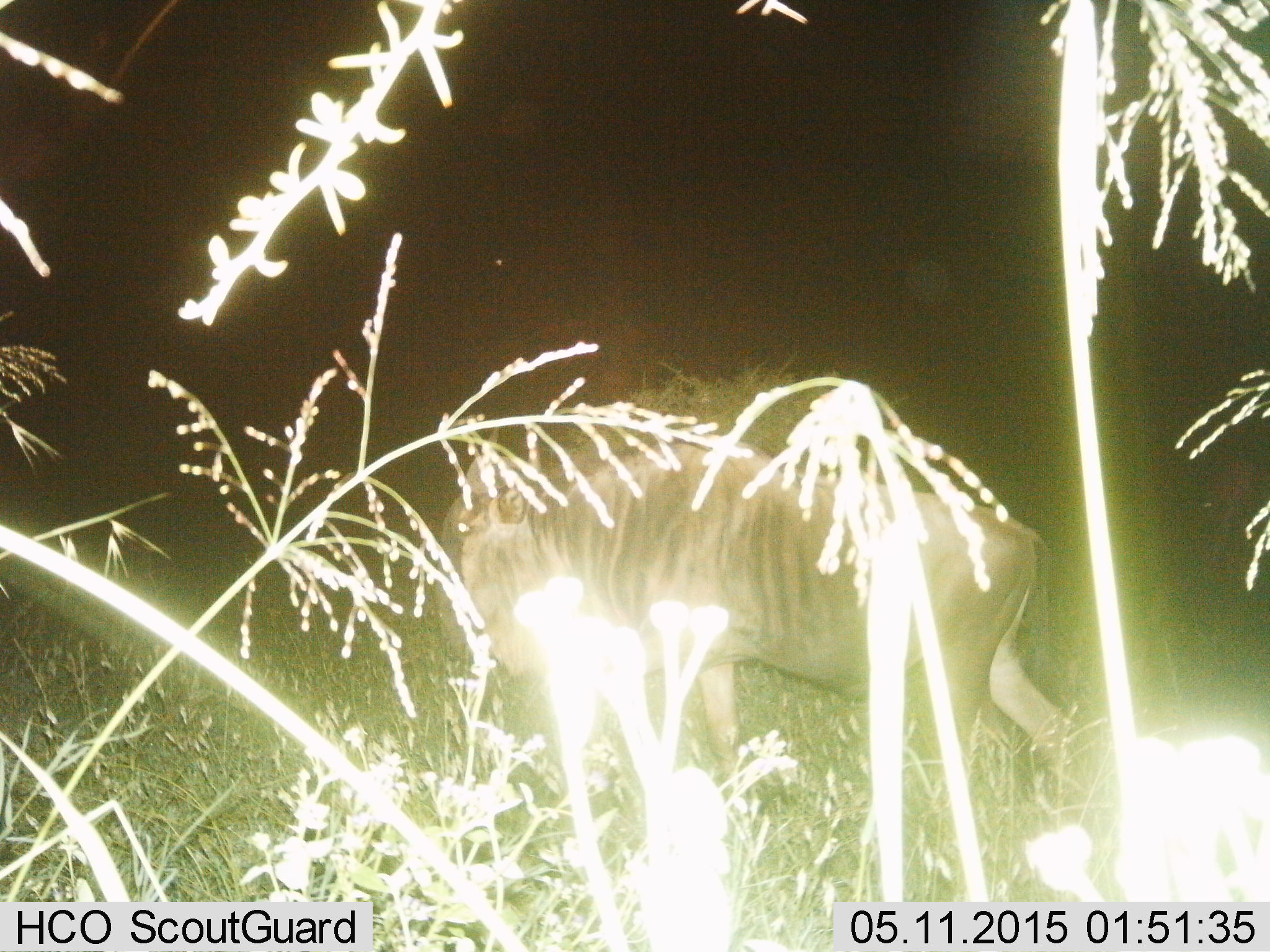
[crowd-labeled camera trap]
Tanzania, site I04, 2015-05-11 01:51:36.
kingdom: Animalia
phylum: Chordata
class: Mammalia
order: Artiodactyla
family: Bovidae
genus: Connochaetes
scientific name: Connochaetes taurinus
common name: blue wildebeest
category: wildebeest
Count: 1.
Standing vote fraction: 60%.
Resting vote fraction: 0%.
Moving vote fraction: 40%.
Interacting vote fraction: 0%.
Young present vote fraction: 0%.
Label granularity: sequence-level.